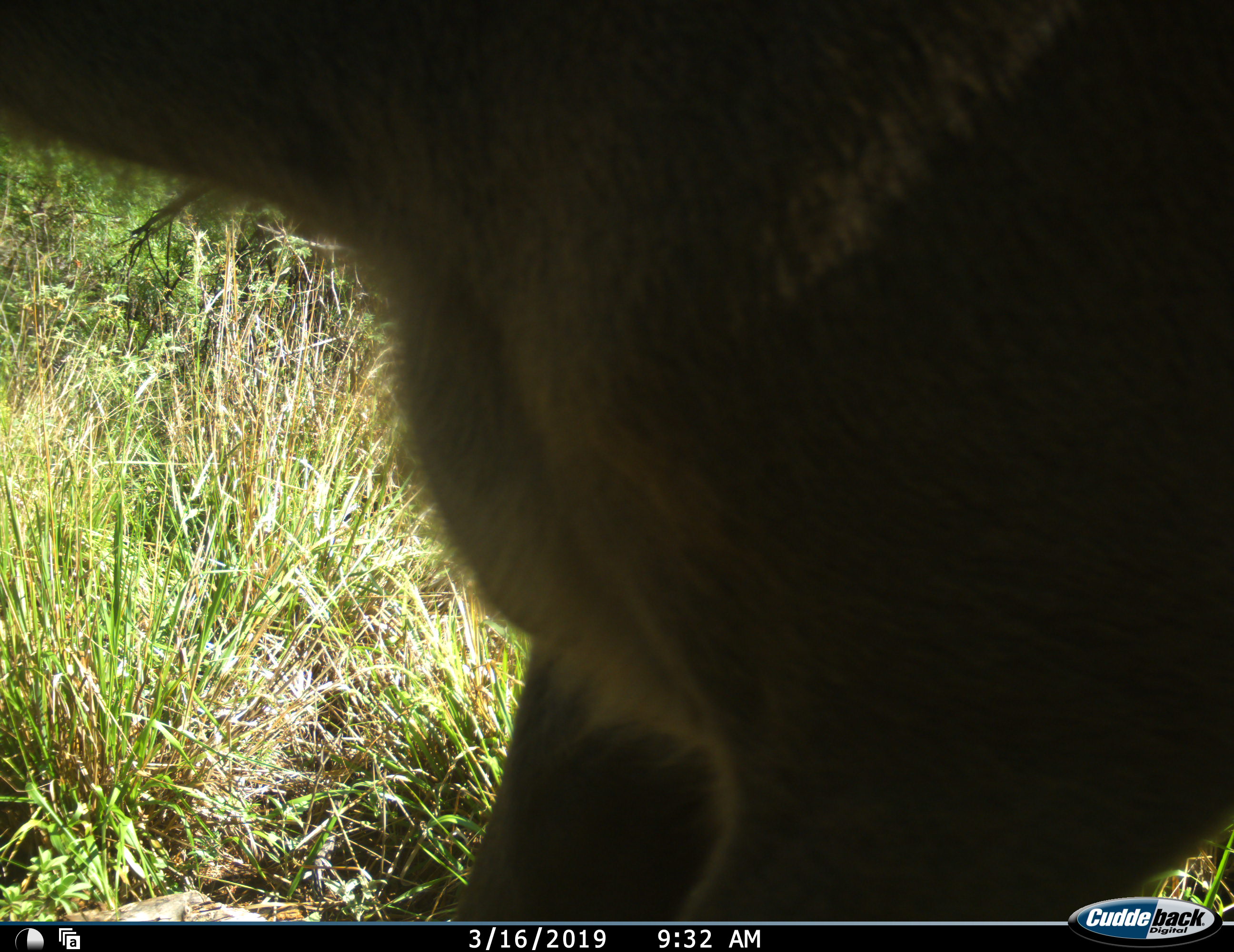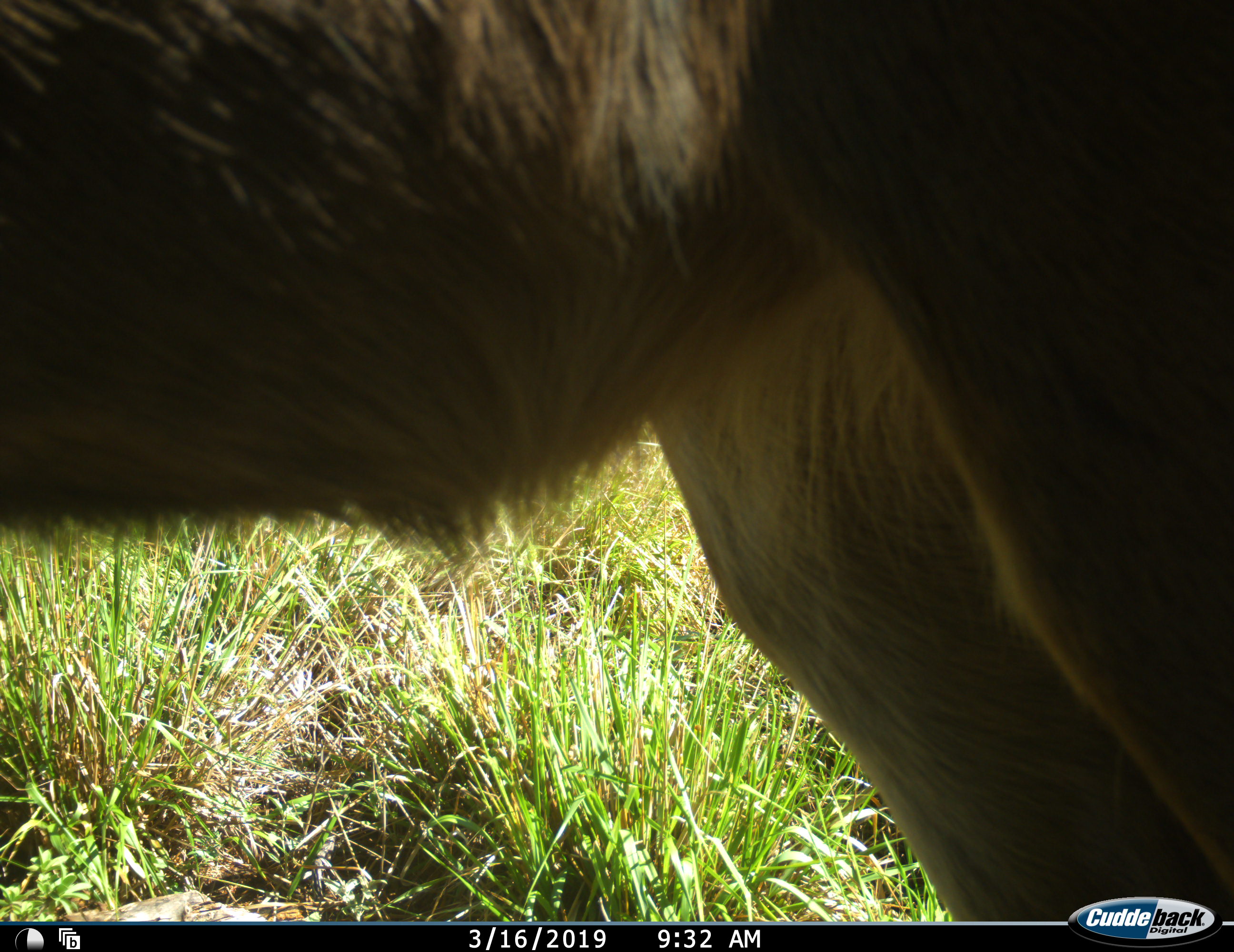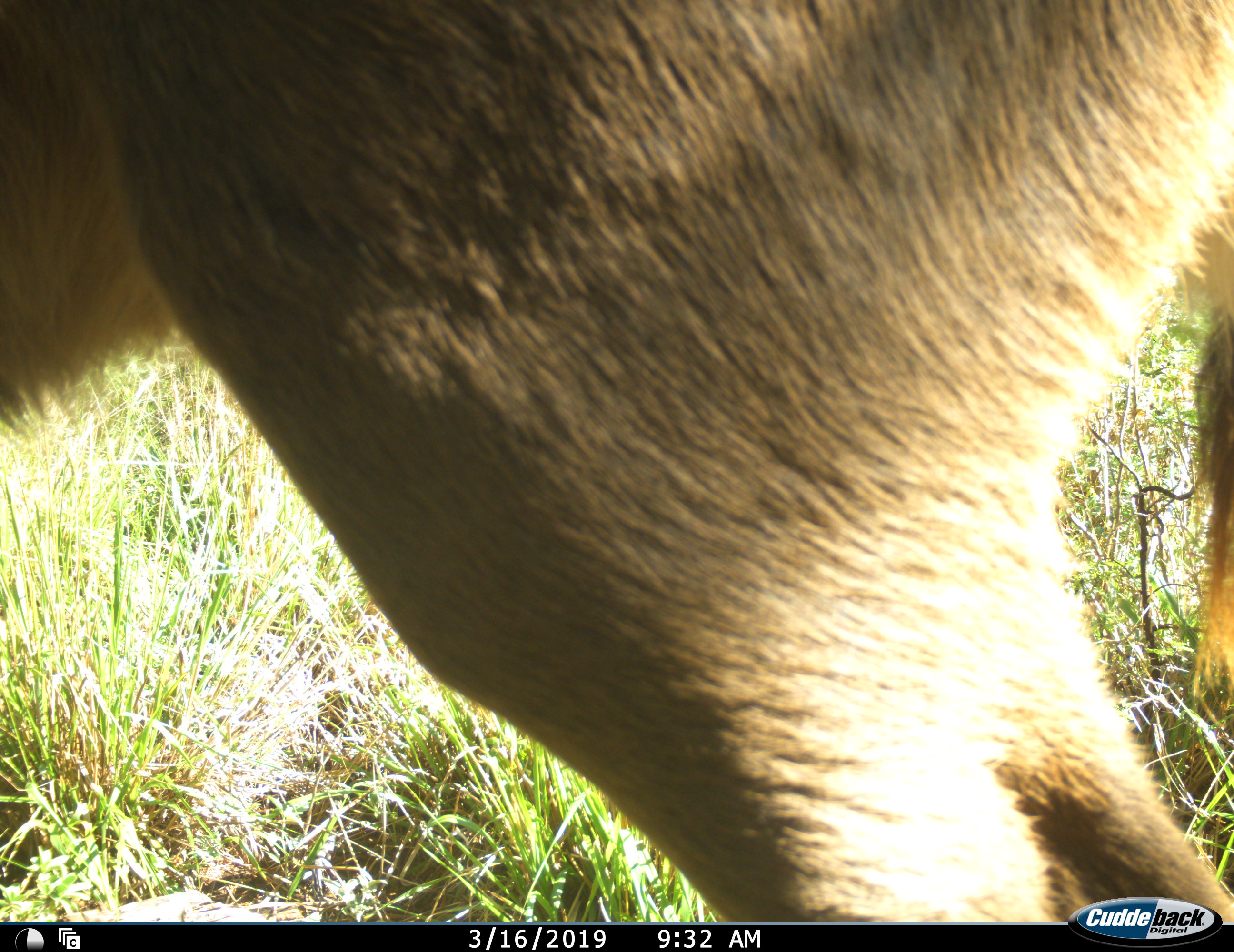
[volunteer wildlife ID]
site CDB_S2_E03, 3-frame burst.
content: unidentified animal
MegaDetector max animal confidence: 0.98